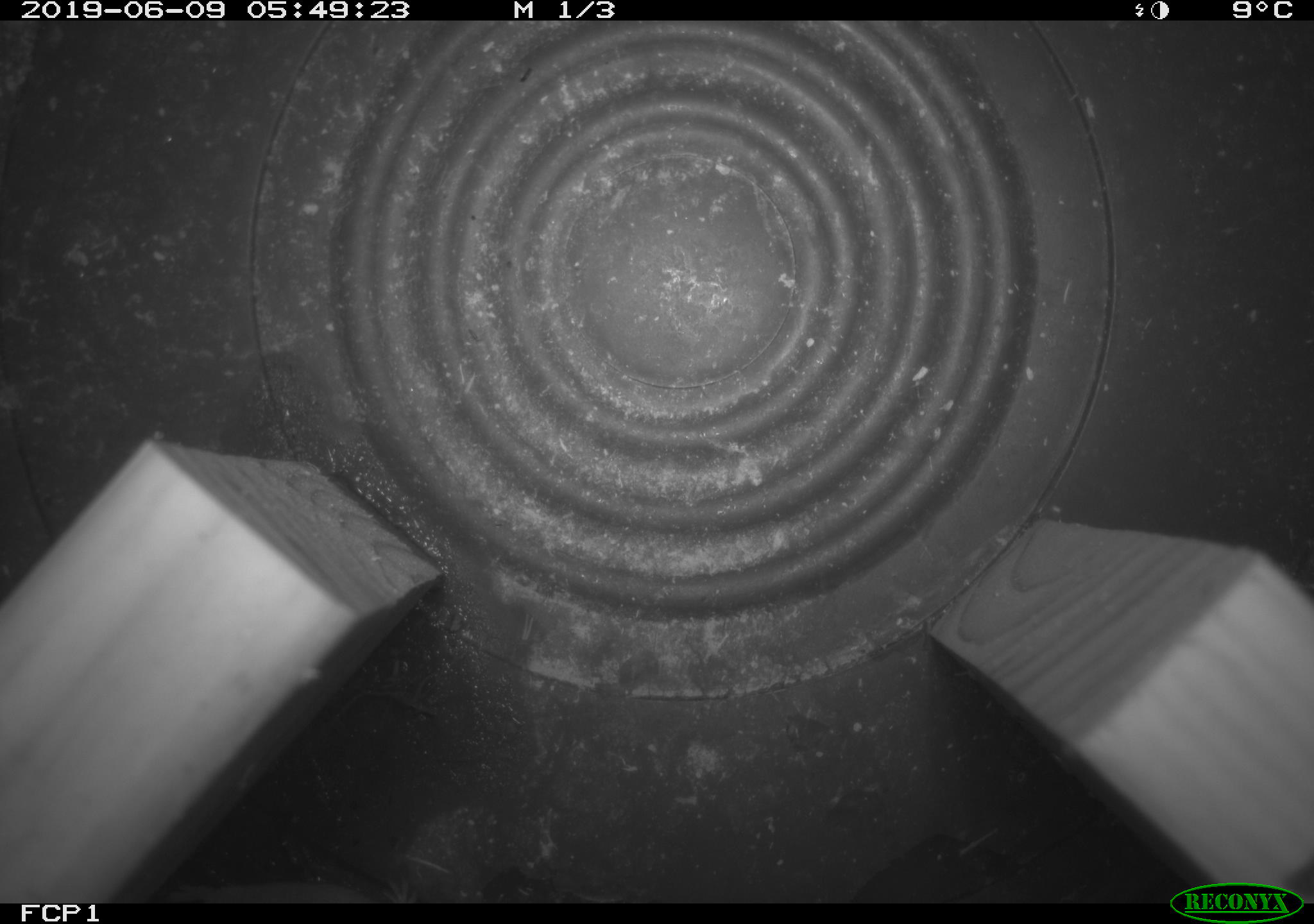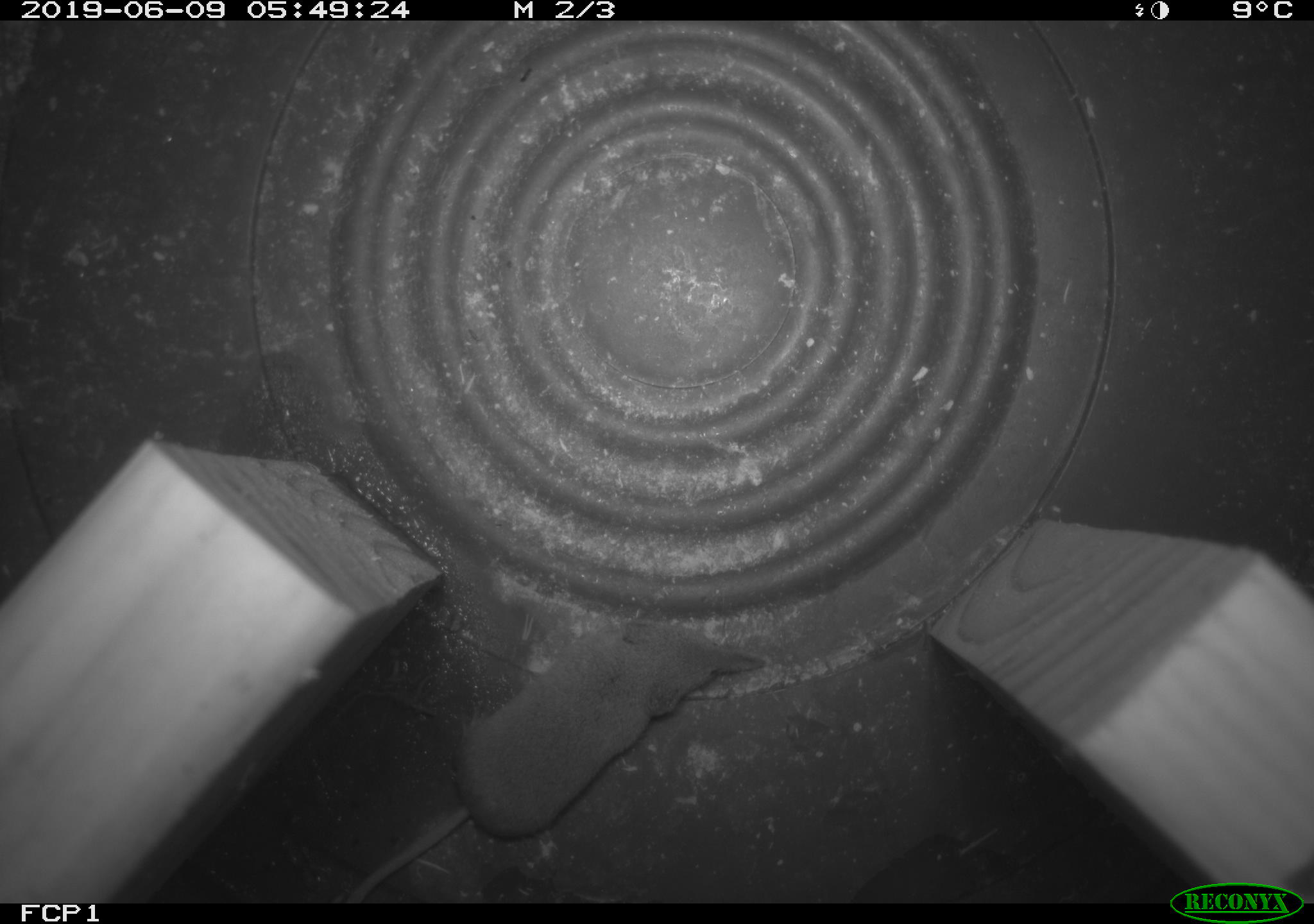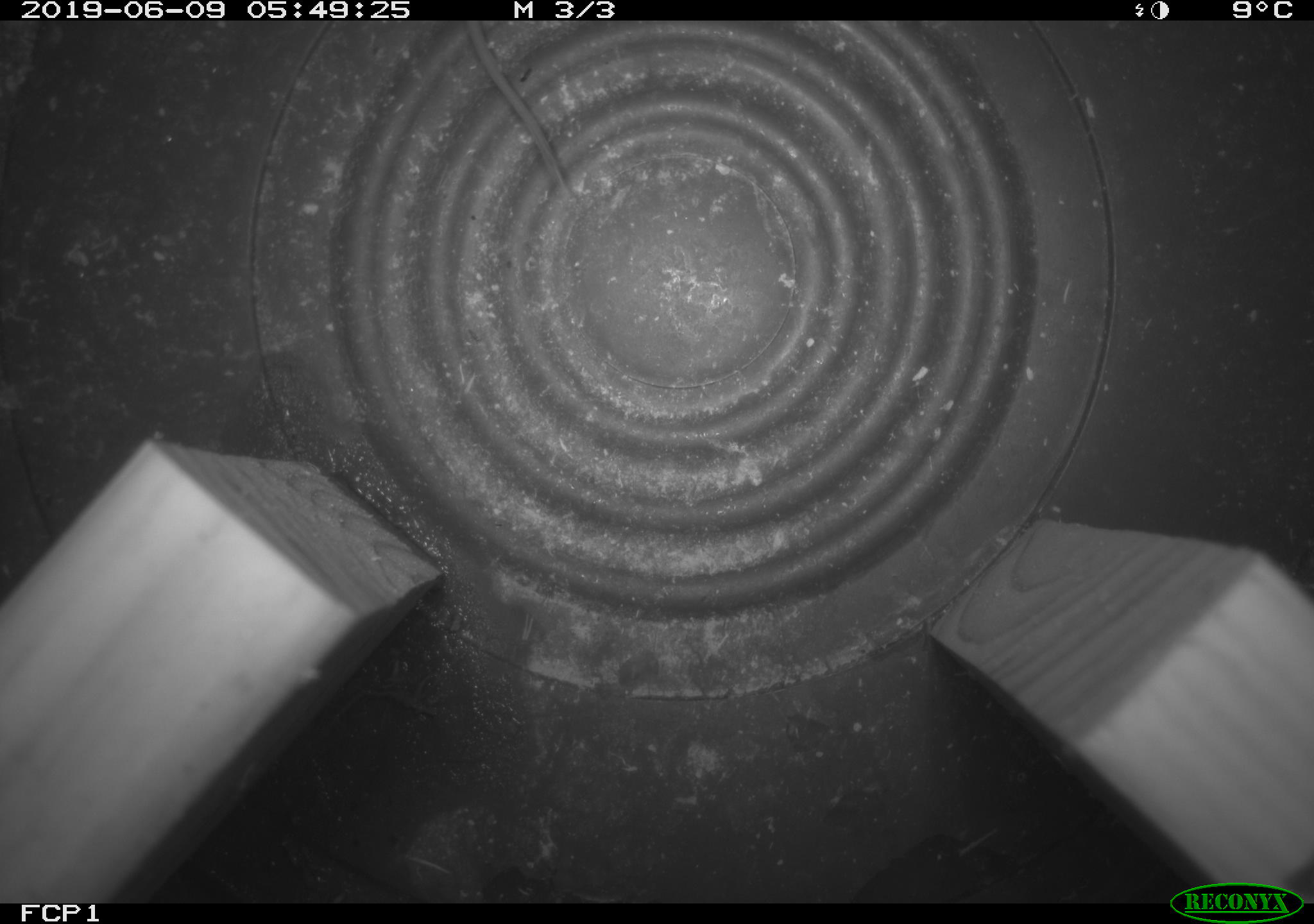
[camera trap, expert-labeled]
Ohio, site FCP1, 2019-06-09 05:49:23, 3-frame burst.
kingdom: Animalia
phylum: Chordata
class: Mammalia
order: Eulipotyphla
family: Soricidae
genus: Sorex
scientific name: Sorex cinereus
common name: masked shrew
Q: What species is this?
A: Masked shrew (Sorex cinereus).